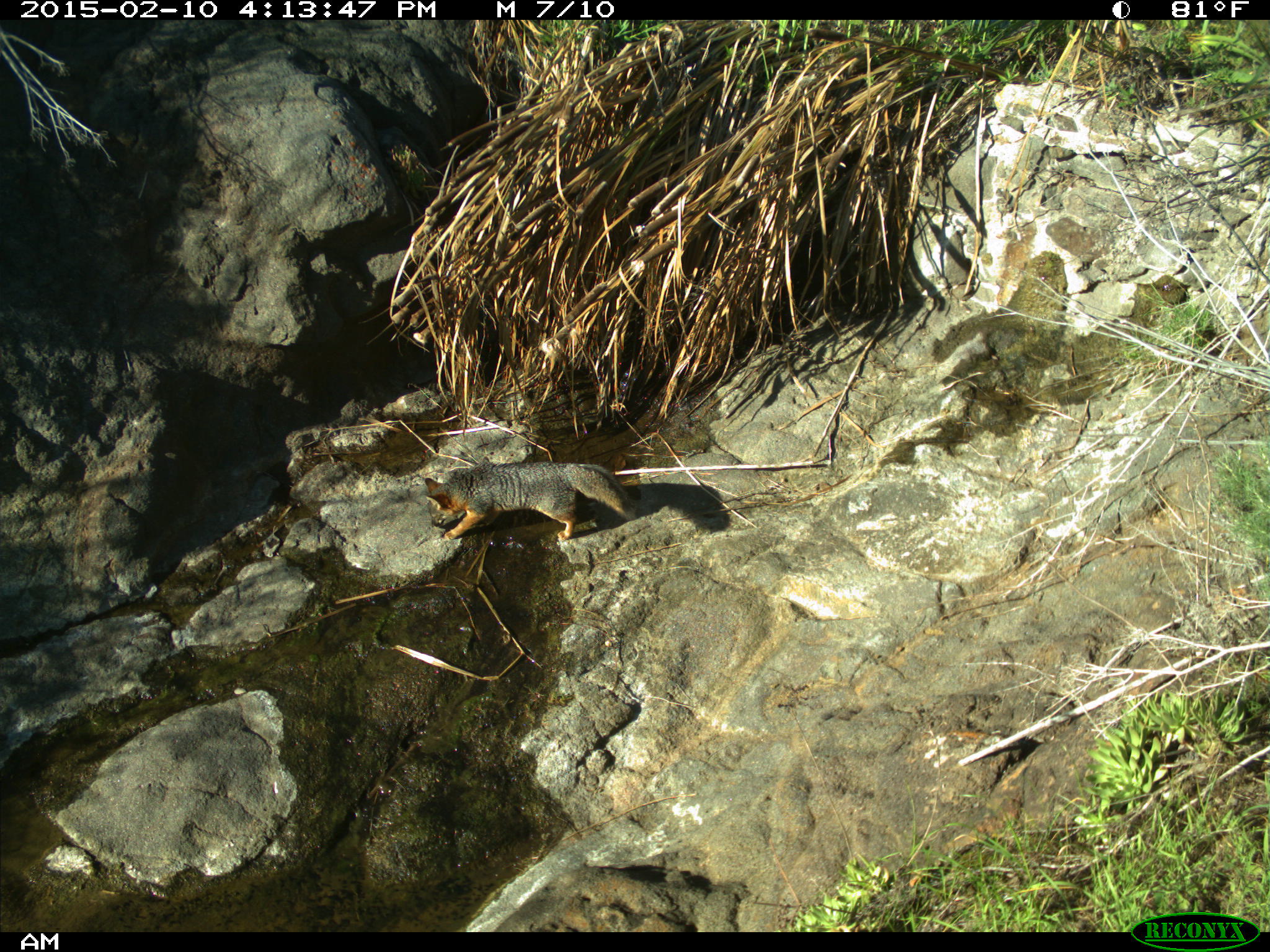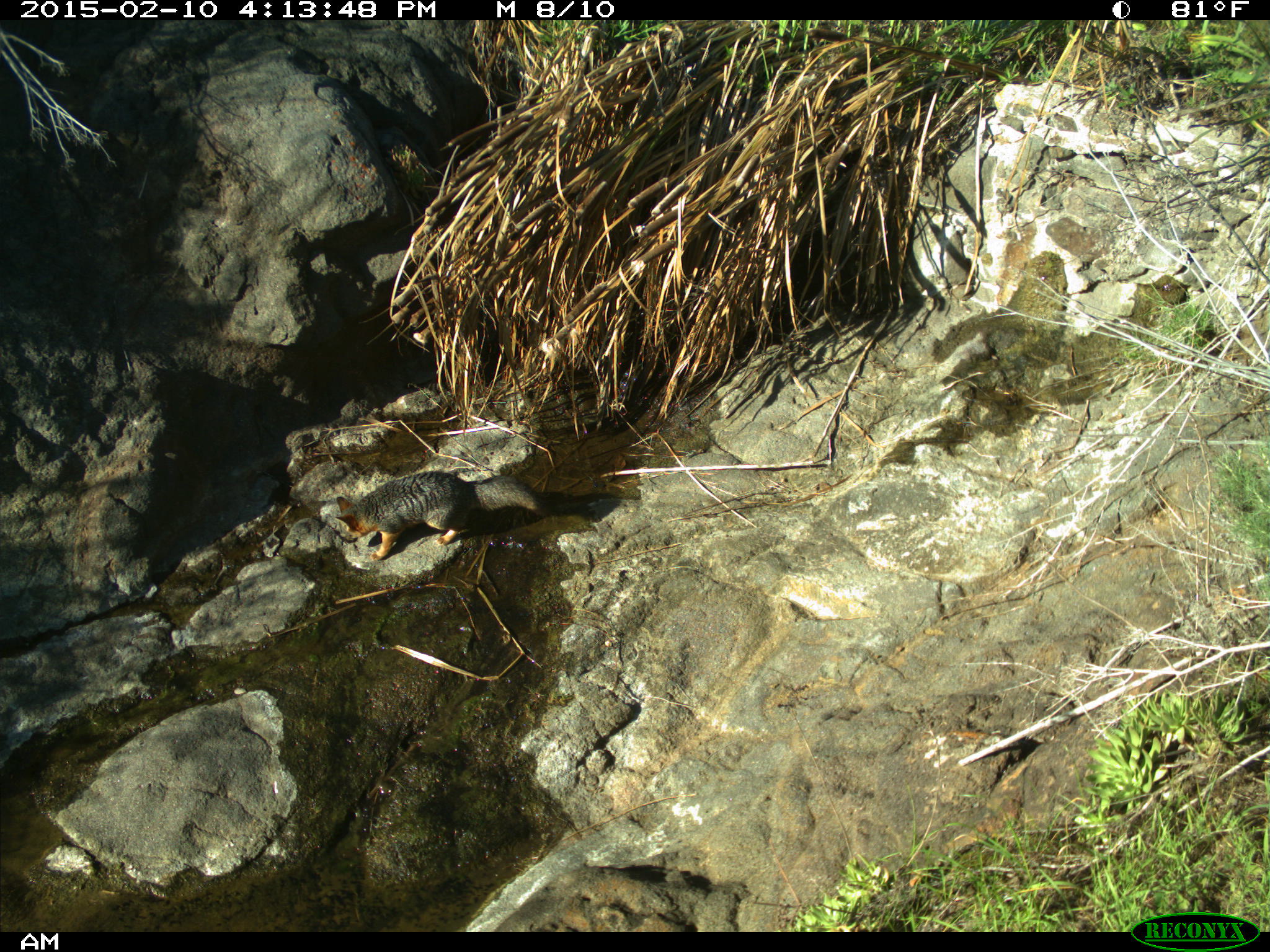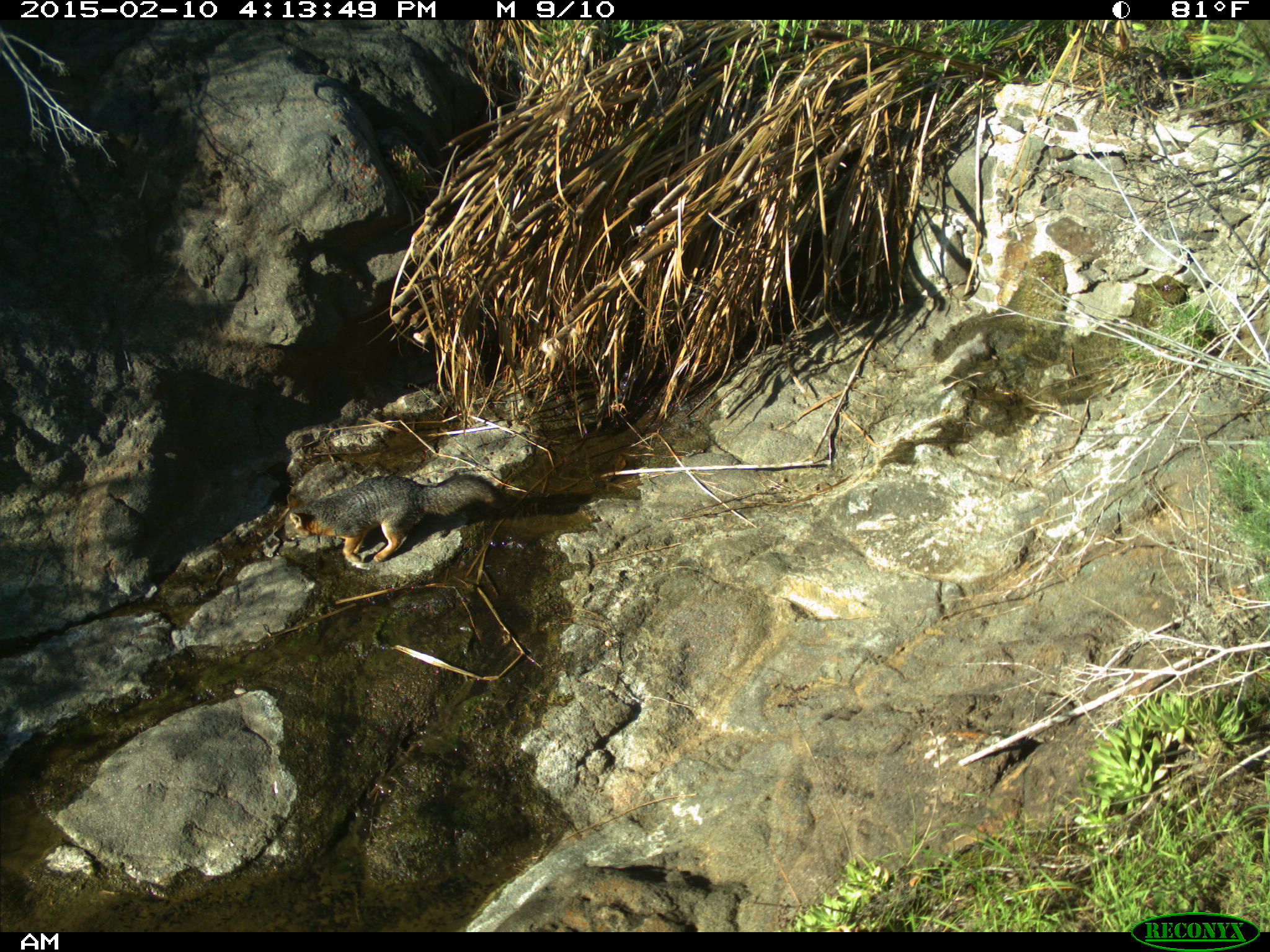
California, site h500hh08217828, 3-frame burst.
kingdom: Animalia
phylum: Chordata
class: Mammalia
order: Carnivora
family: Canidae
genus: Urocyon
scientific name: Urocyon littoralis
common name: island fox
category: fox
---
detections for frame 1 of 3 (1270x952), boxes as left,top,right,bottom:
fox: 424,460,640,542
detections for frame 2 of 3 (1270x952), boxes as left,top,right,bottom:
fox: 334,470,544,560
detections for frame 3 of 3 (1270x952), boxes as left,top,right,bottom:
fox: 283,471,502,562